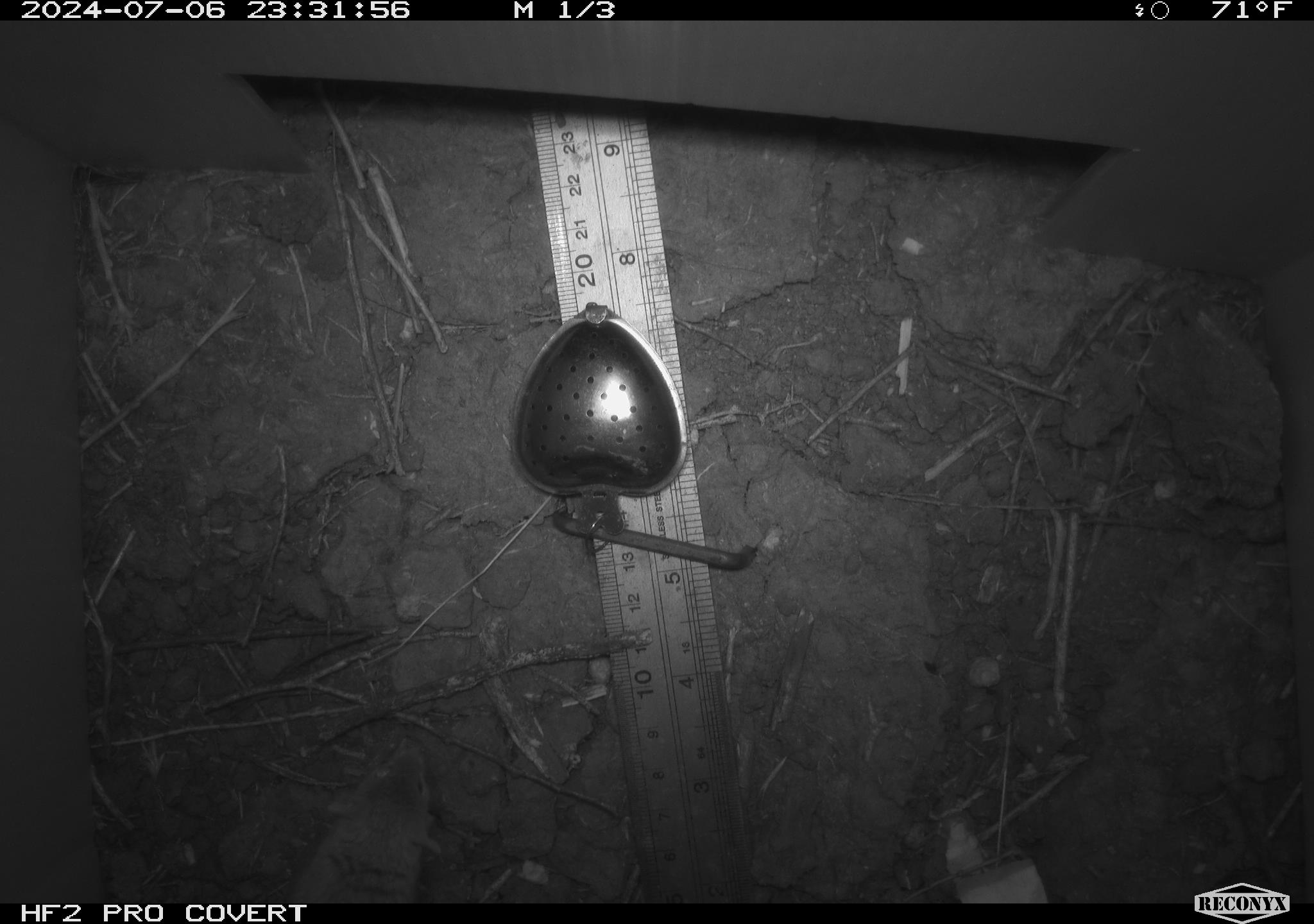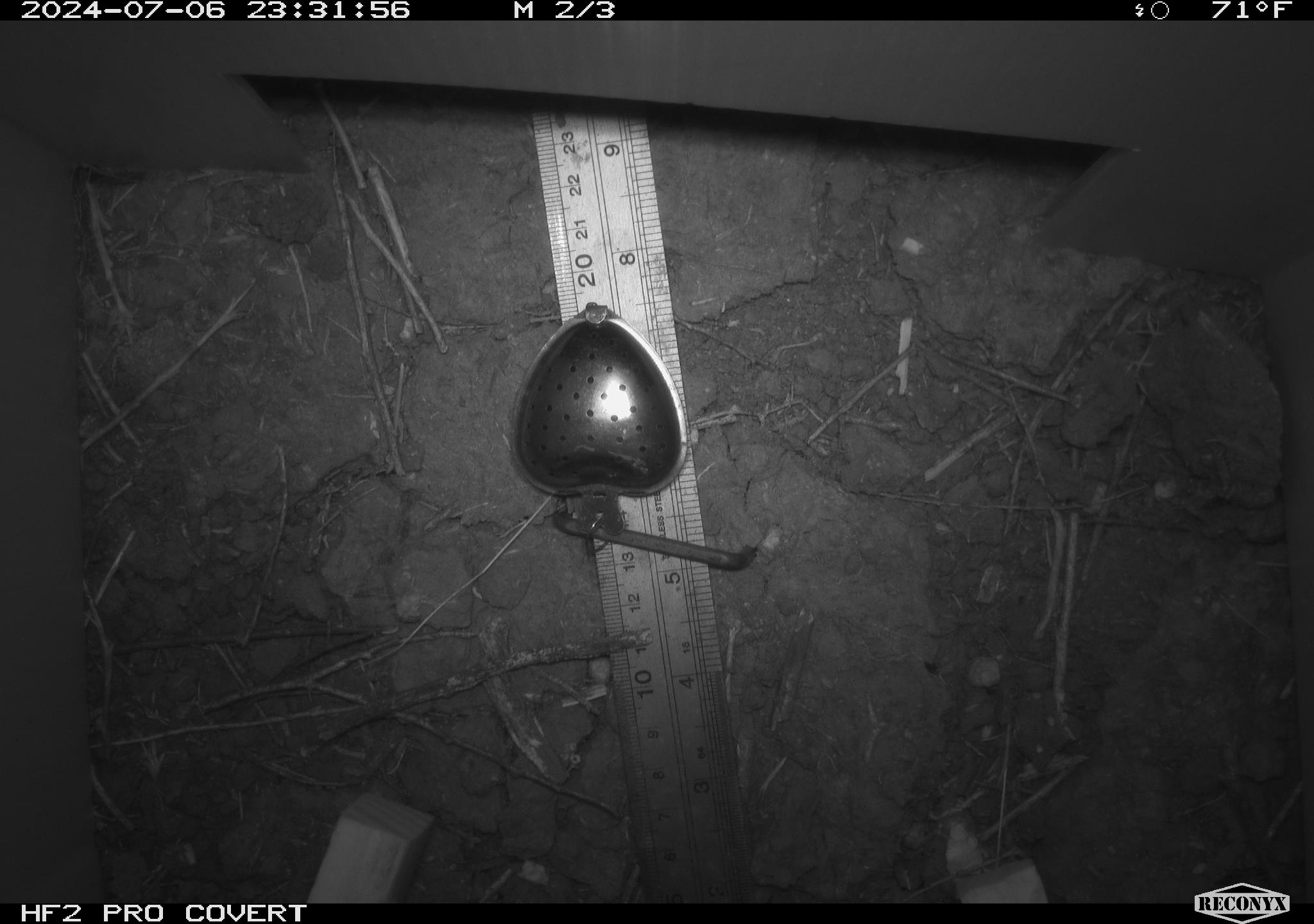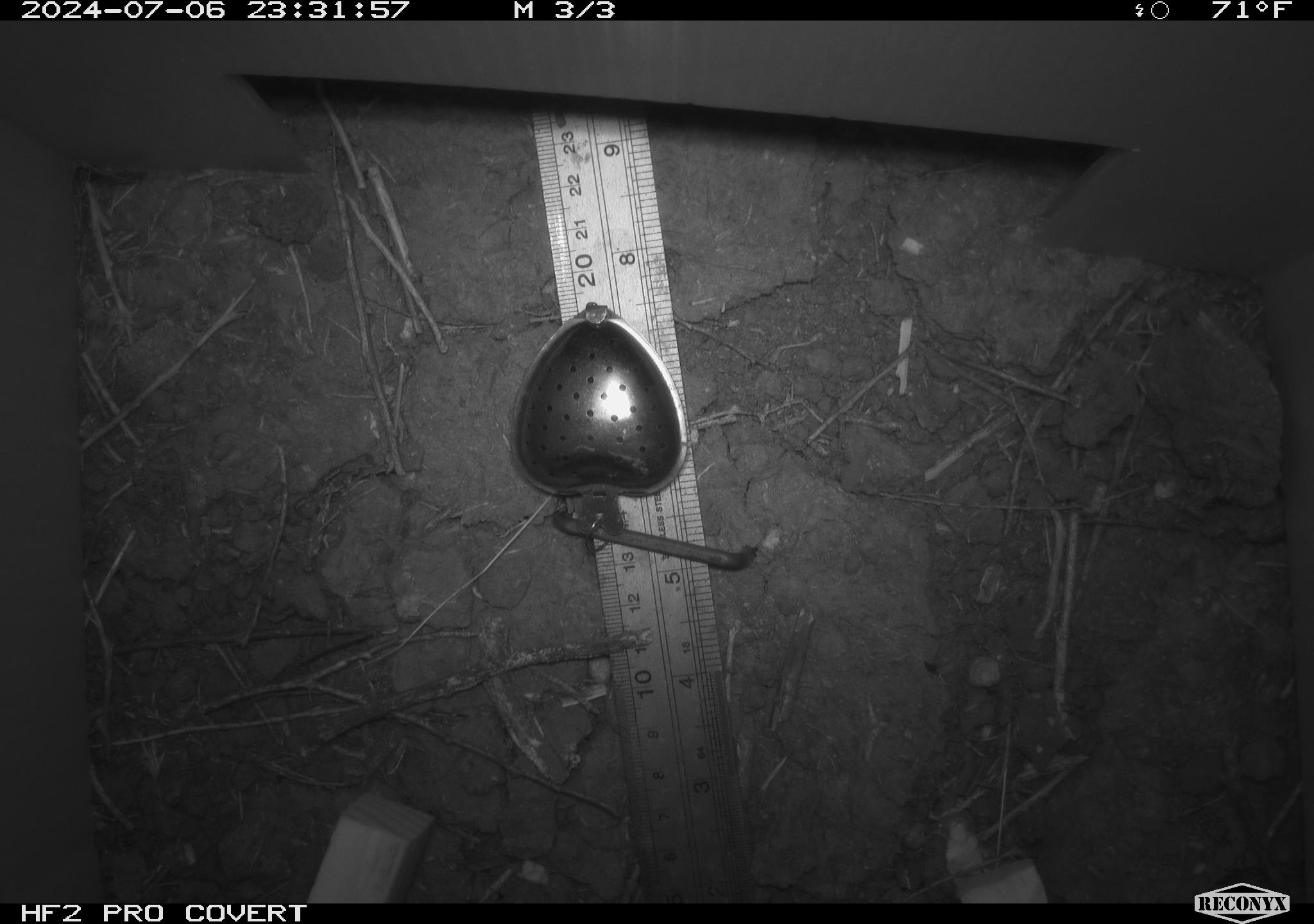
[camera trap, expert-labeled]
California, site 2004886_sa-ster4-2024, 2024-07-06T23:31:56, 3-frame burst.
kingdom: Animalia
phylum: Chordata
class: Mammalia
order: Rodentia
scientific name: Rodentia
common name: mouse species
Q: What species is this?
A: Mouse species (Rodentia).